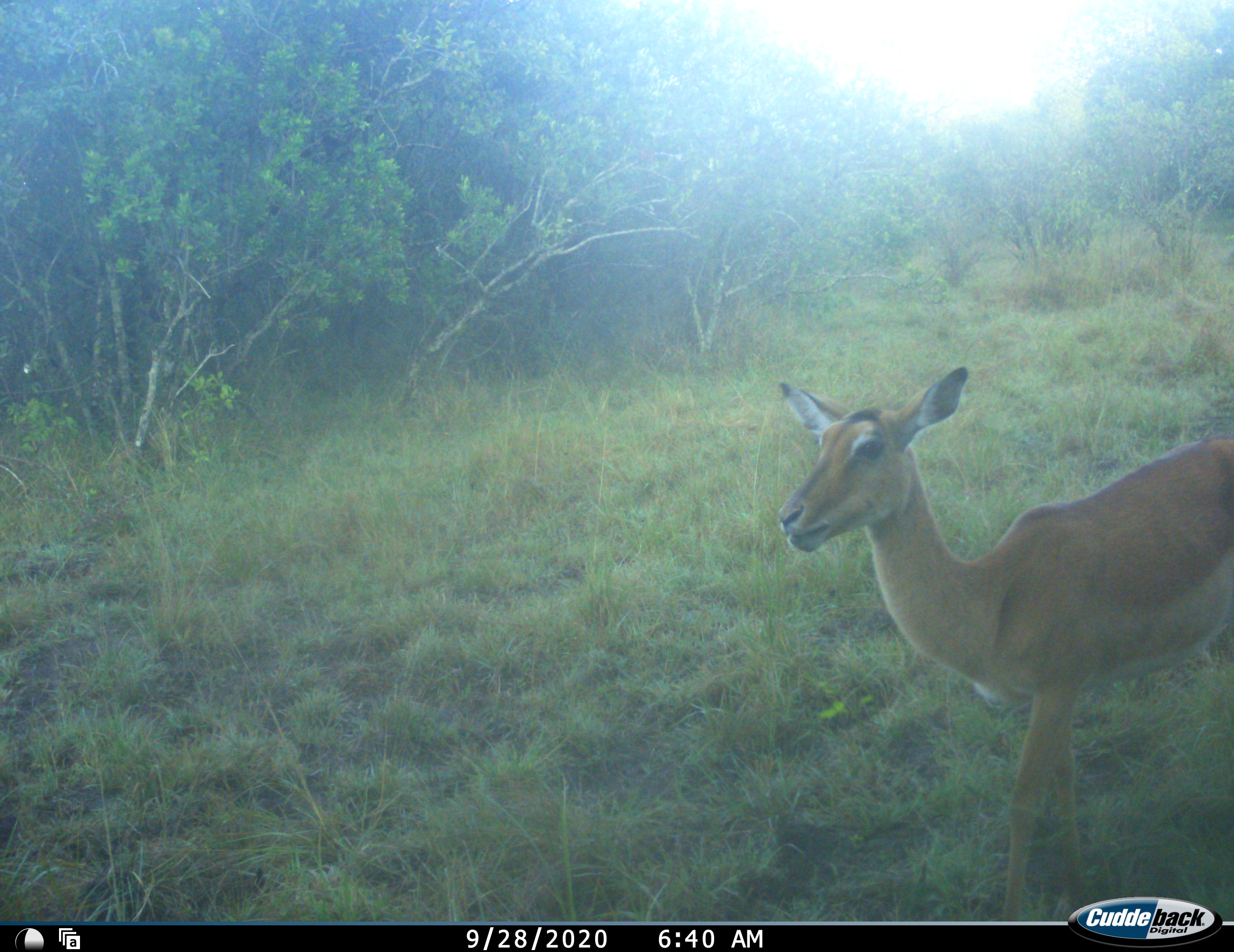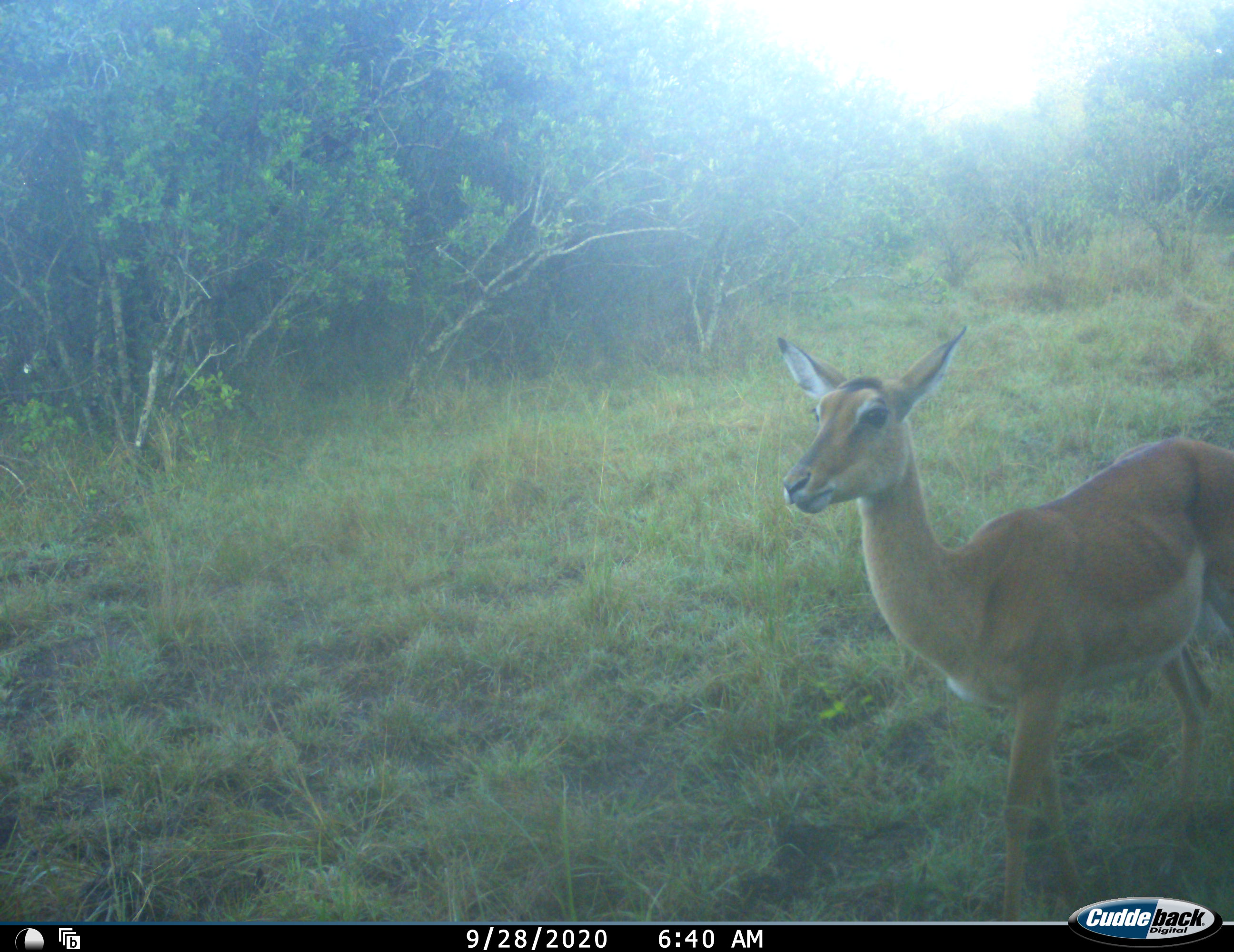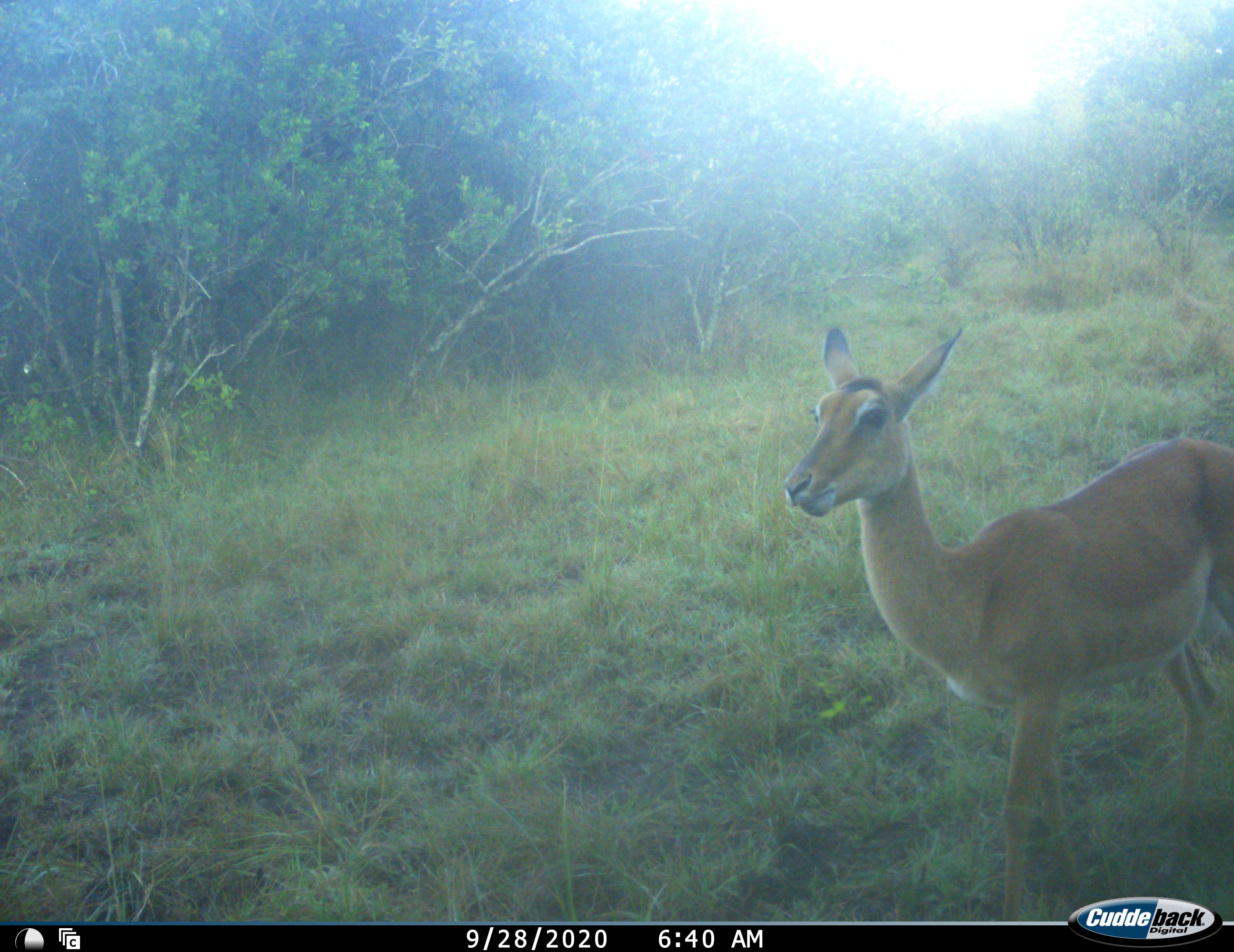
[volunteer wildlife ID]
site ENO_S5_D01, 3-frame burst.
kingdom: Animalia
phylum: Chordata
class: Mammalia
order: Artiodactyla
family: Bovidae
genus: Aepyceros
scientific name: Aepyceros melampus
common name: impala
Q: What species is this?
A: Impala (Aepyceros melampus).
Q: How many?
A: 1.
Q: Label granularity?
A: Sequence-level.